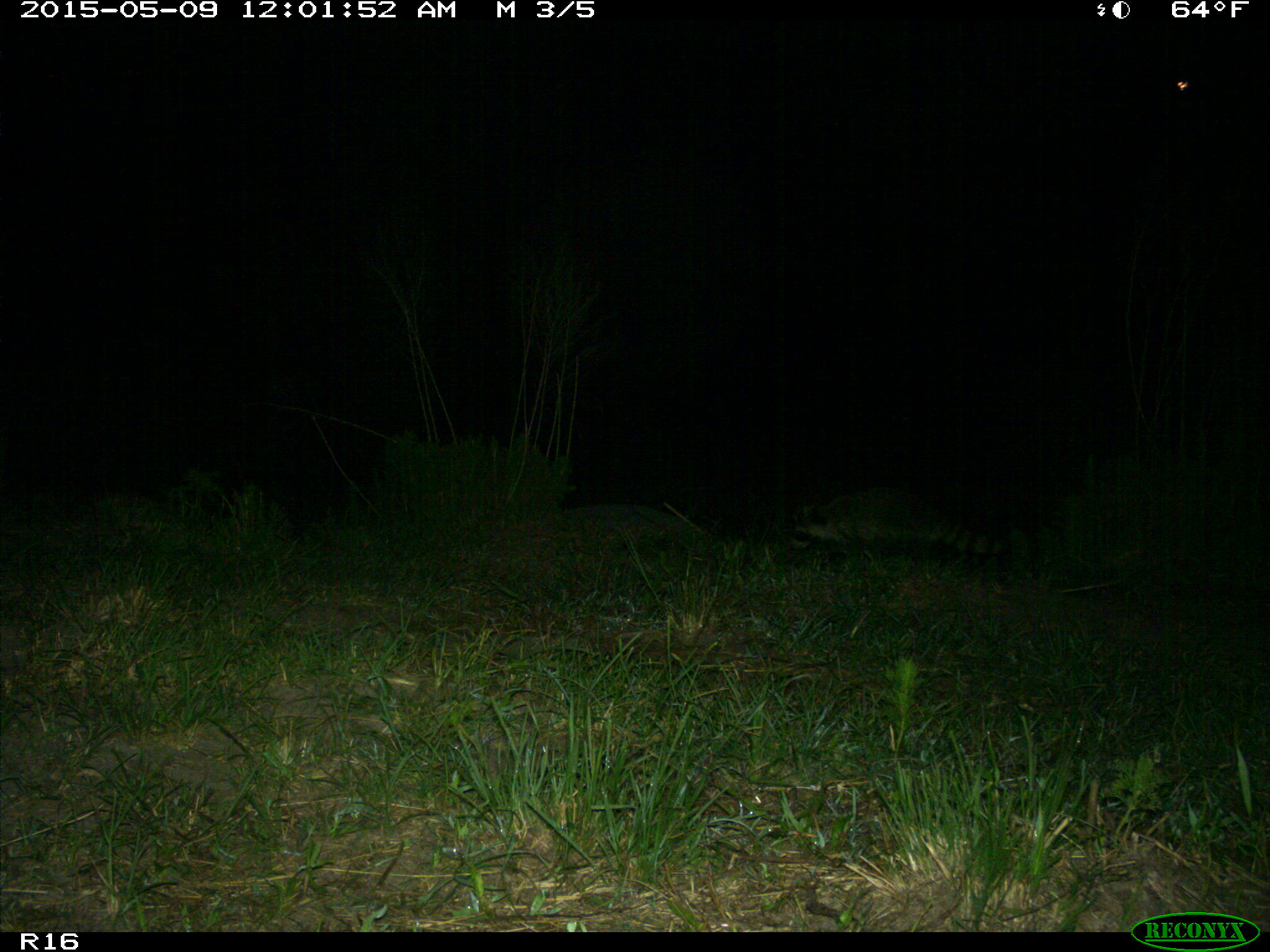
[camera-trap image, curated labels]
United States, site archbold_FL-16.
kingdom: Animalia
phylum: Chordata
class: Mammalia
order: Artiodactyla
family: Bovidae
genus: Bos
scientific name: Bos taurus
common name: domestic cow